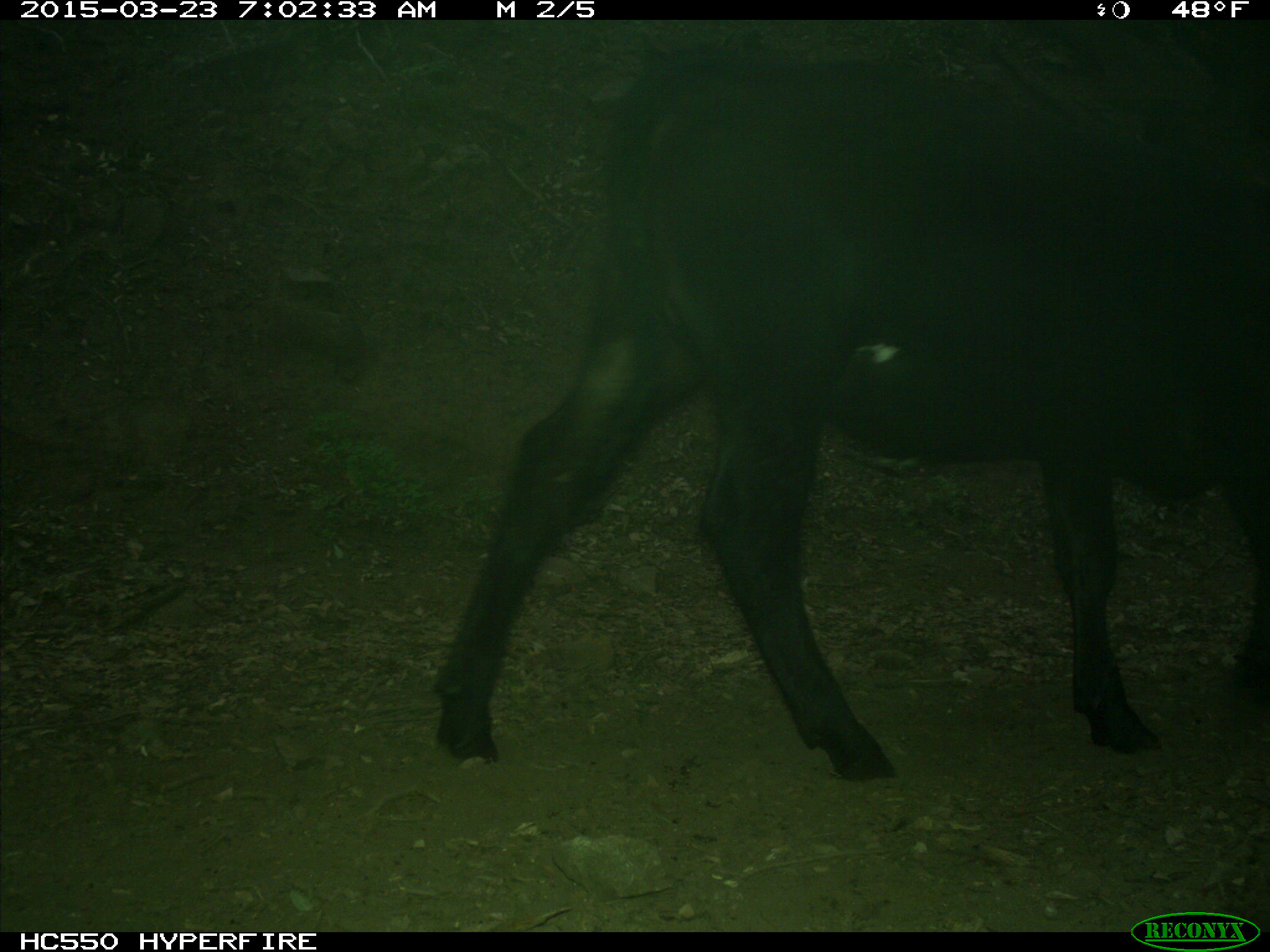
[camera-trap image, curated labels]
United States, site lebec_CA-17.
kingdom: Animalia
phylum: Chordata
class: Mammalia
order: Artiodactyla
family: Bovidae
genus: Bos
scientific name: Bos taurus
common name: domestic cow